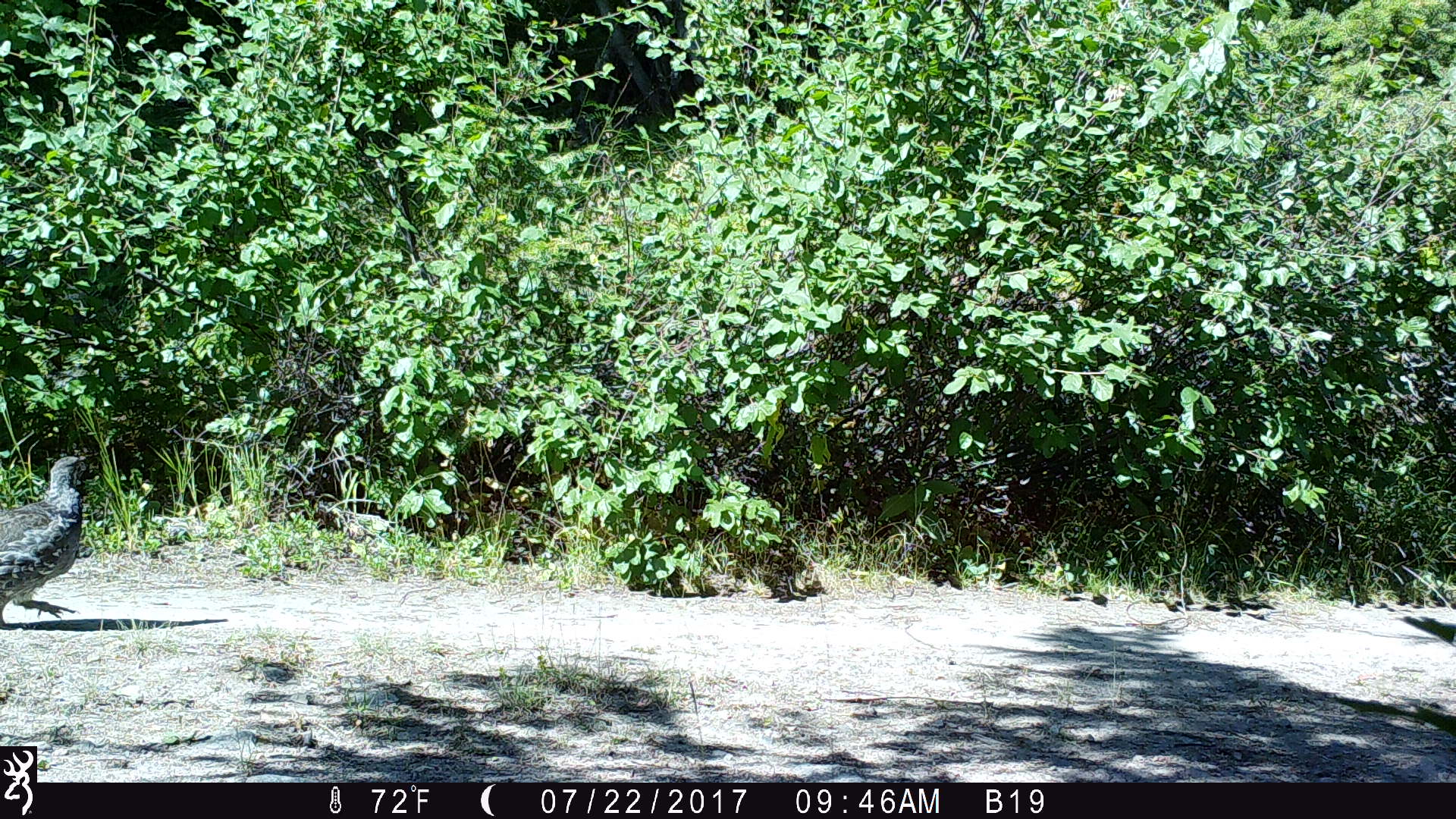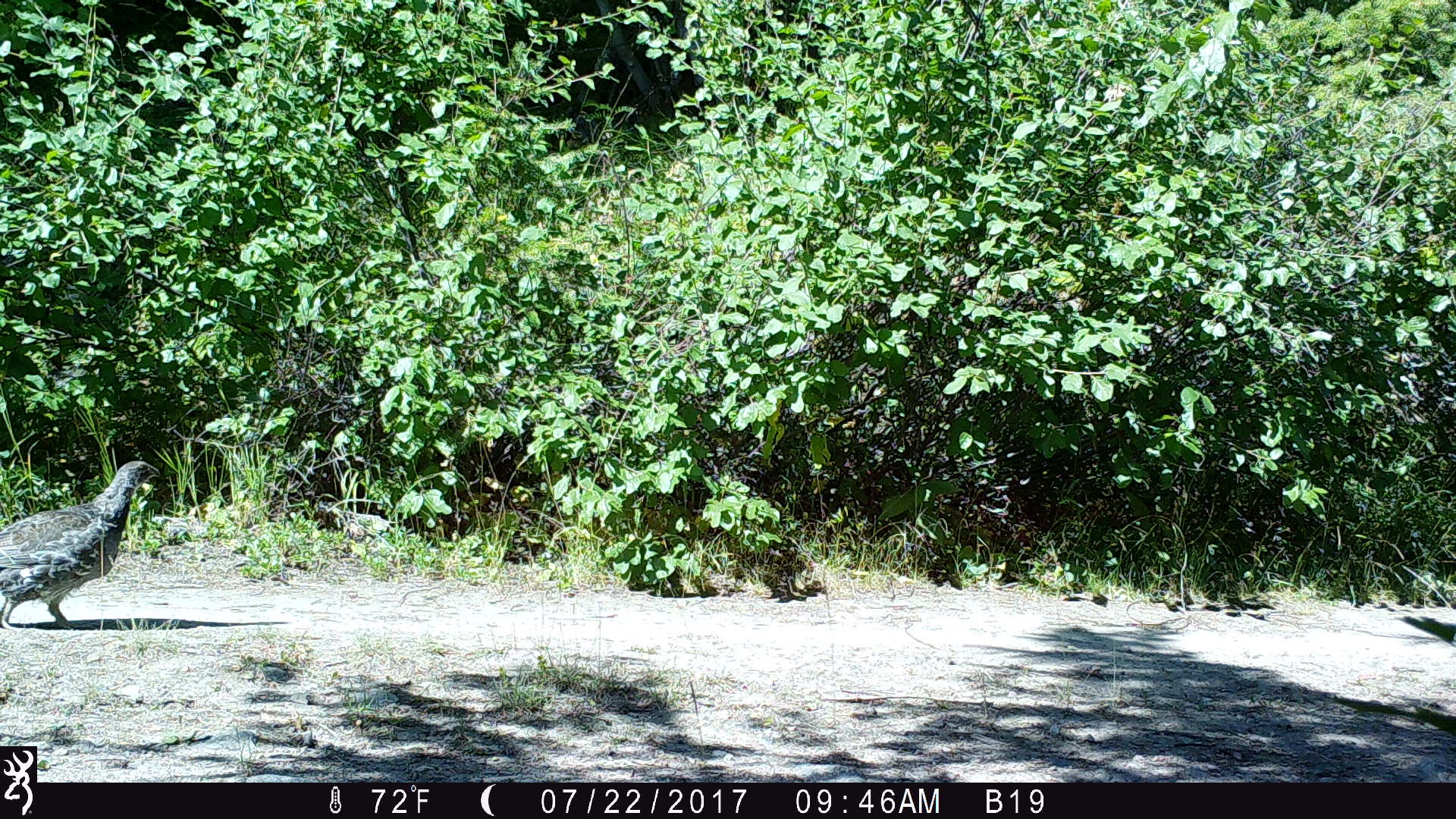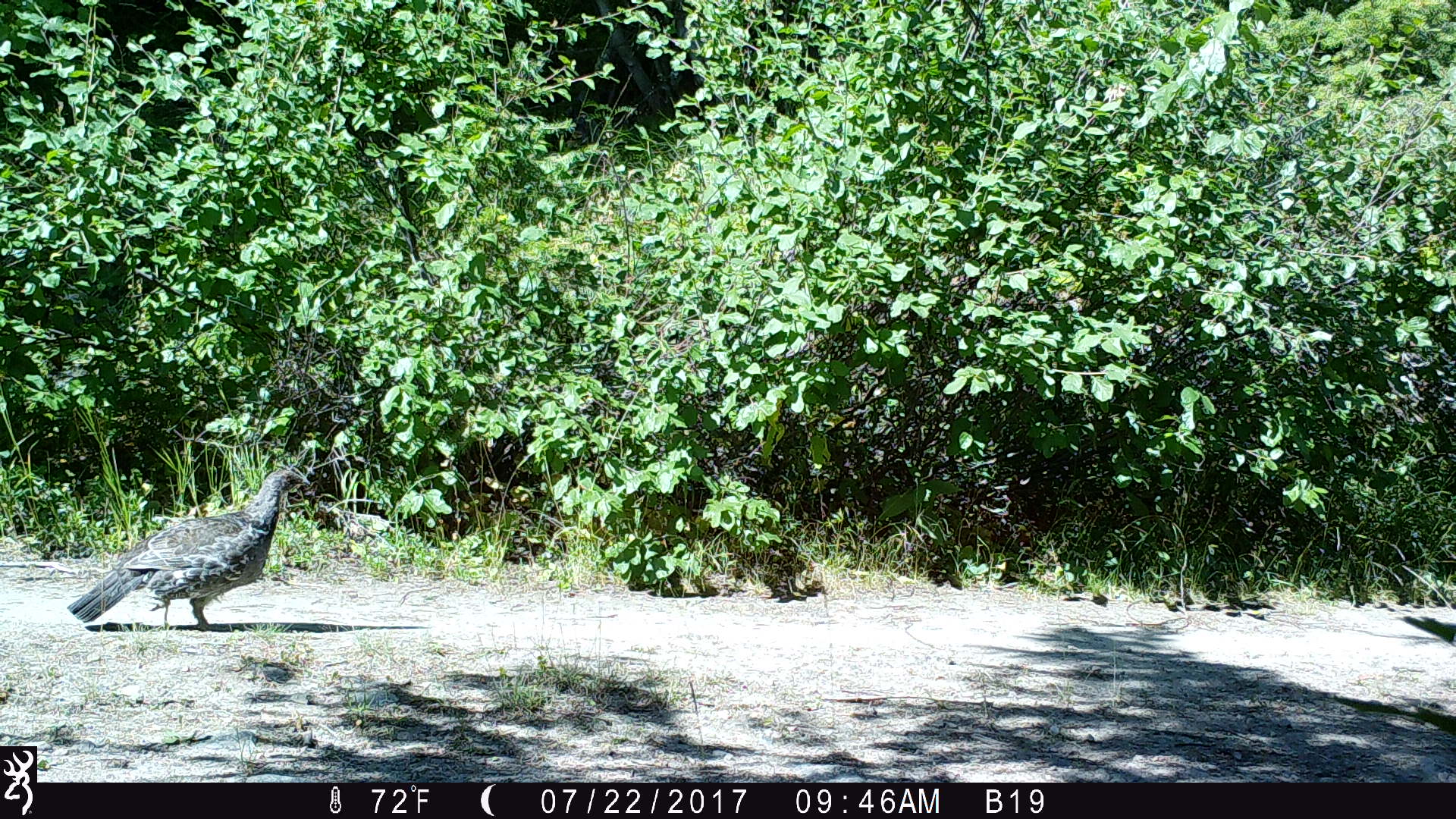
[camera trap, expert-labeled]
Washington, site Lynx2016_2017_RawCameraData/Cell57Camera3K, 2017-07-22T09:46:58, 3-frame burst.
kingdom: Animalia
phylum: Chordata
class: Aves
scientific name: Aves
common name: birds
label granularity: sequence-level